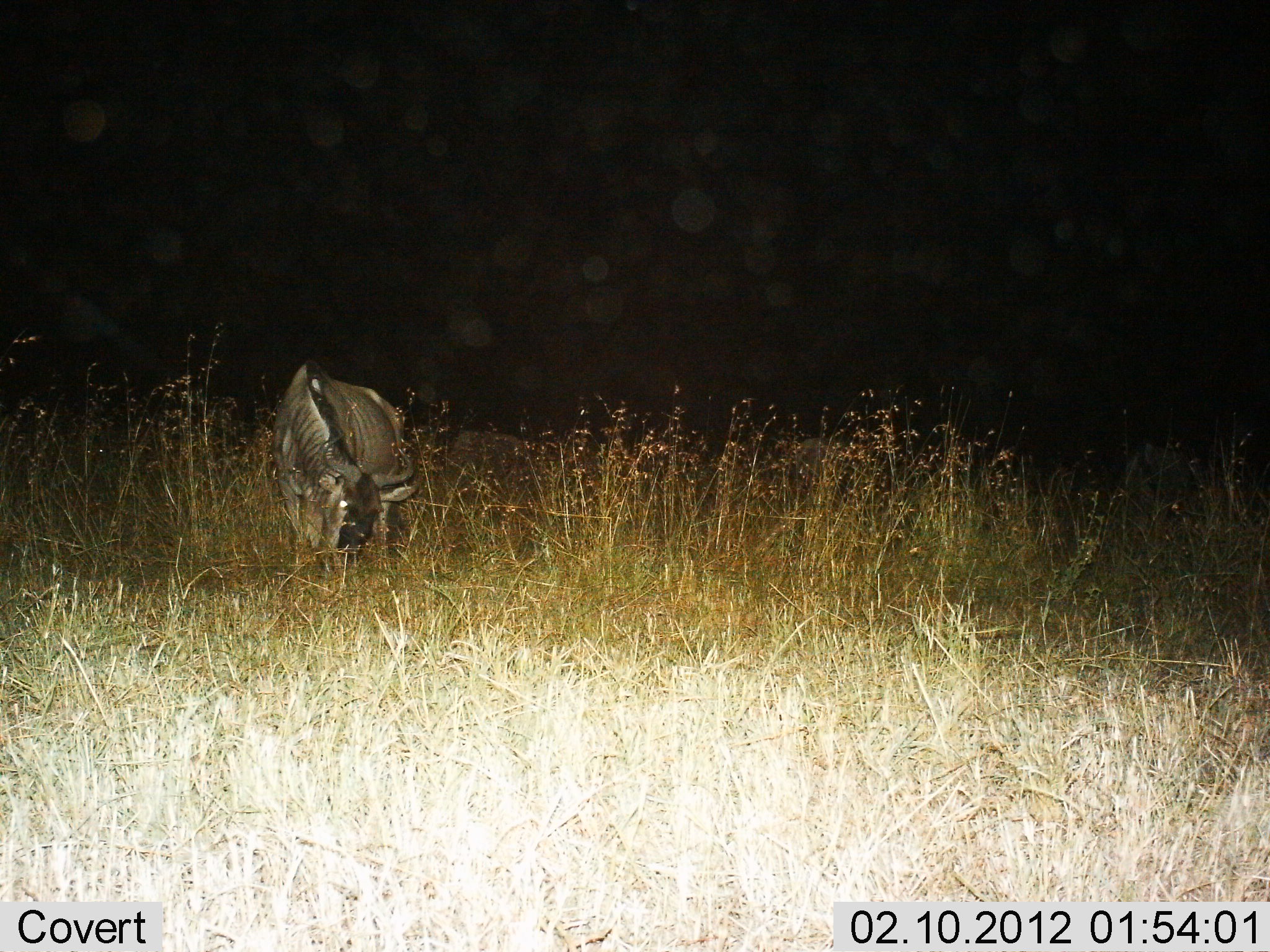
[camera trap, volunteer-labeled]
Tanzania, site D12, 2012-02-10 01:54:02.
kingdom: Animalia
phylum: Chordata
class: Mammalia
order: Artiodactyla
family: Bovidae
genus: Connochaetes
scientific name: Connochaetes taurinus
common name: blue wildebeest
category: wildebeest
Wildebeest (blue wildebeest) (Connochaetes taurinus), count 1. Behavior (volunteer vote fractions): standing 30%, resting 3%, moving 0%, interacting 0%. Young present (vote fraction): 0%. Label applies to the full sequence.